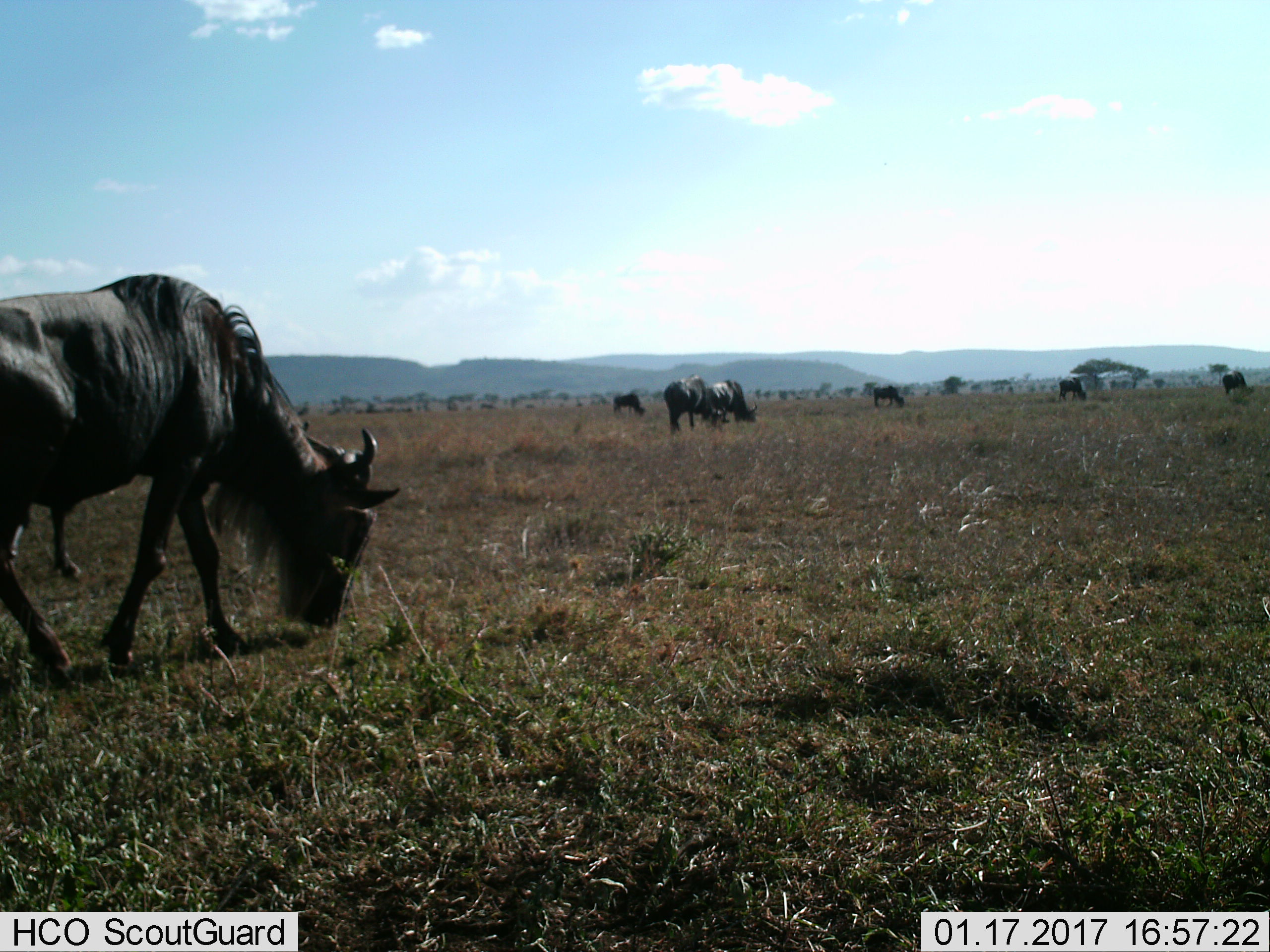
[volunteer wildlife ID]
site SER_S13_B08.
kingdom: Animalia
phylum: Chordata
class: Mammalia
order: Artiodactyla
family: Bovidae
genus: Connochaetes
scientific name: Connochaetes taurinus taurinus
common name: blue wildebeest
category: wildebeestblue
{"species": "wildebeestblue (blue wildebeest) (Connochaetes taurinus taurinus)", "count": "8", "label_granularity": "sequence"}